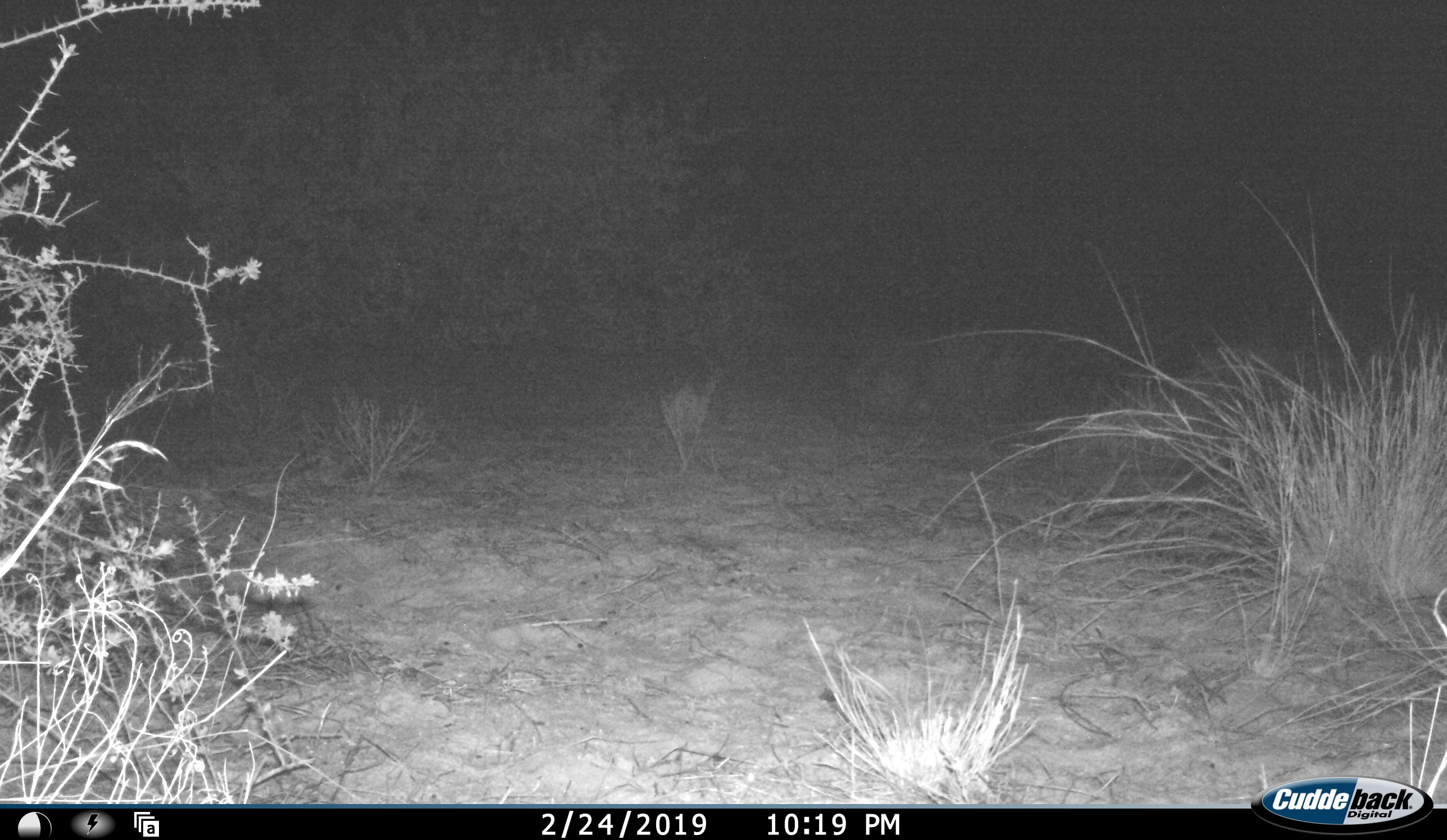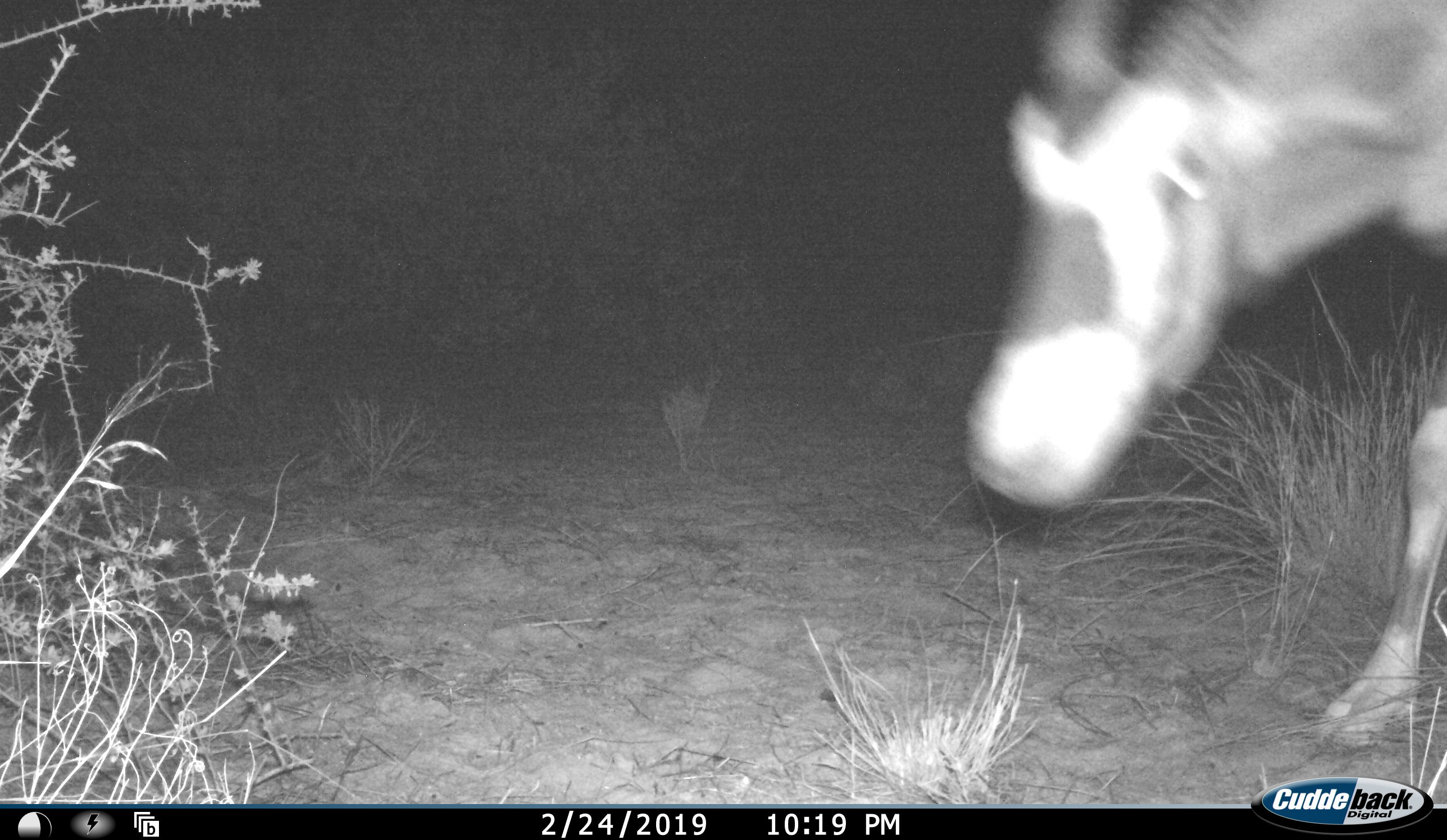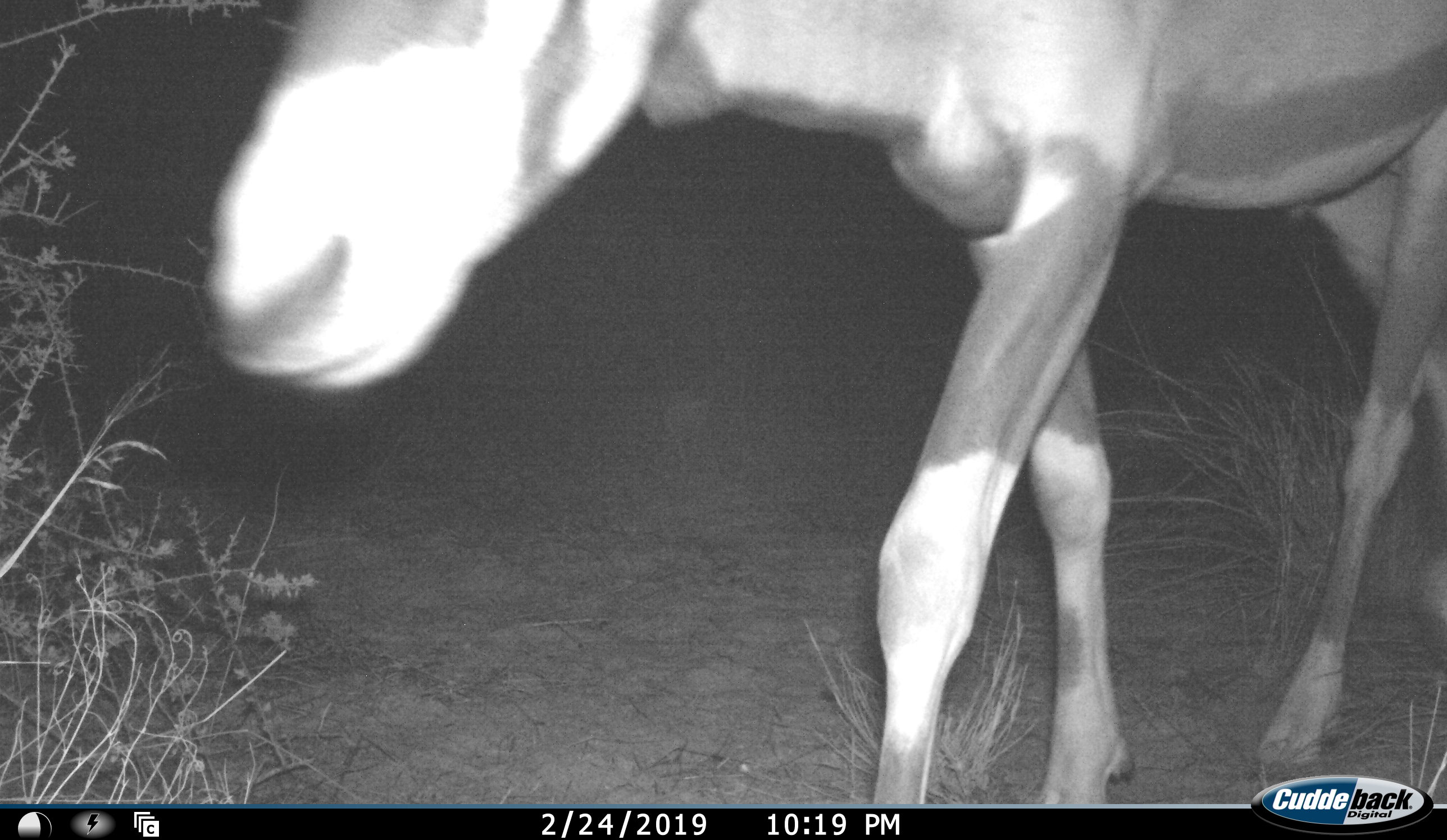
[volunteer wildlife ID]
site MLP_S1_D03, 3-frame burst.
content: unidentified animal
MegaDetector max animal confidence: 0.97